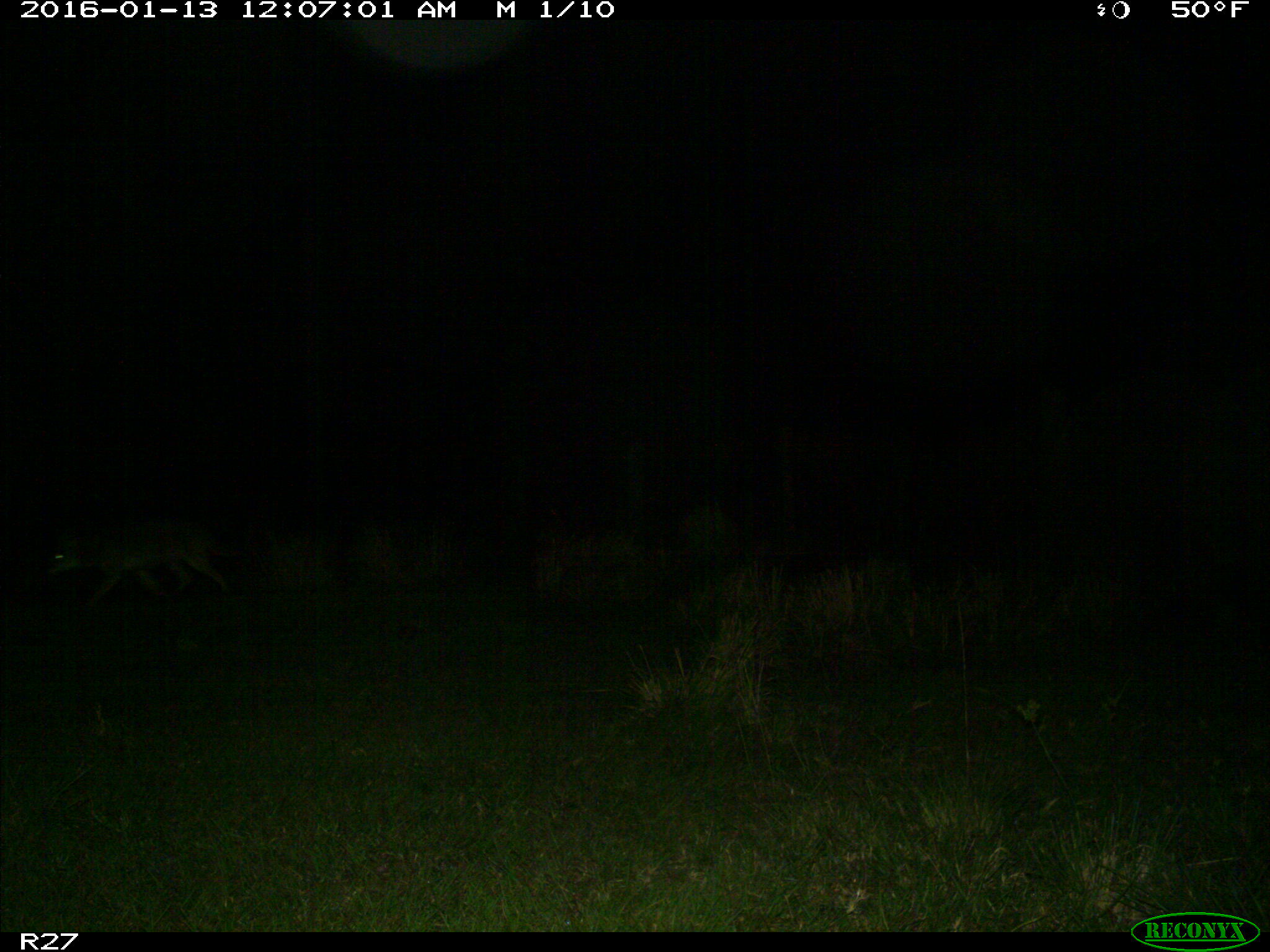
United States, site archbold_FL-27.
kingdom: Animalia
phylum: Chordata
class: Mammalia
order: Carnivora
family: Canidae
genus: Canis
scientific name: Canis latrans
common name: coyote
Canis latrans (coyote).